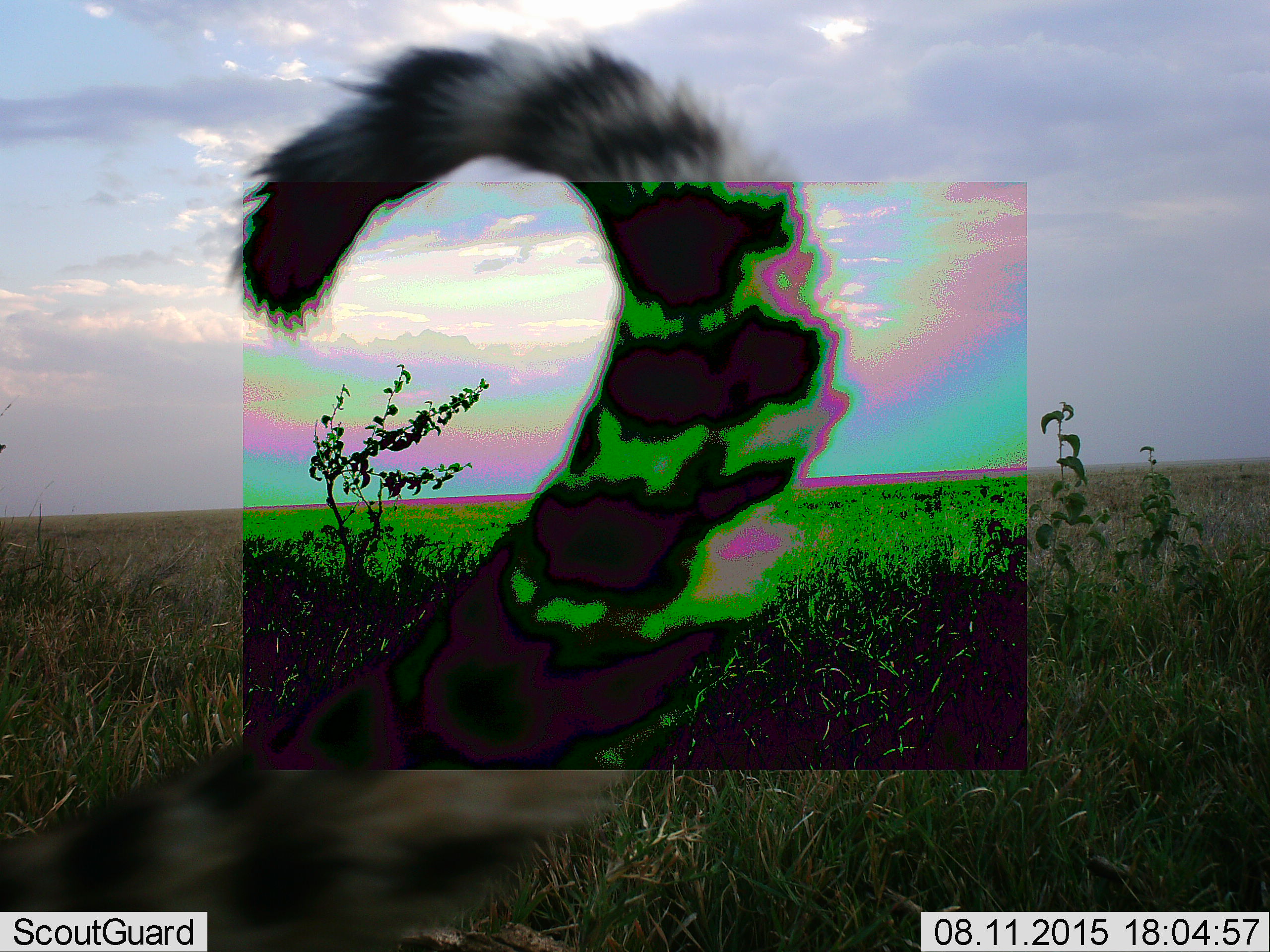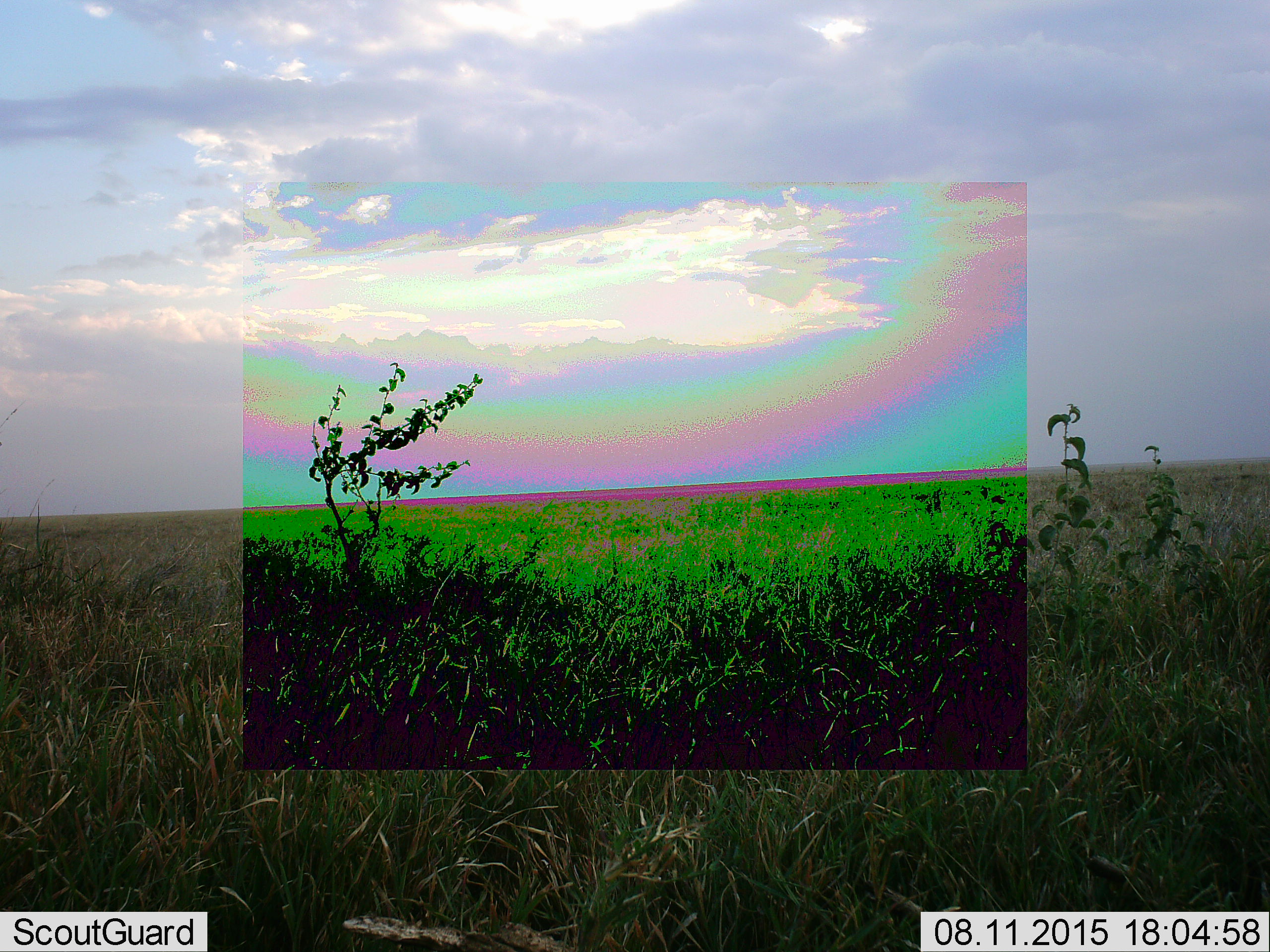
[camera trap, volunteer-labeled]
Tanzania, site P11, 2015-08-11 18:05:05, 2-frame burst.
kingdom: Animalia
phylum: Chordata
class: Mammalia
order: Carnivora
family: Felidae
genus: Acinonyx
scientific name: Acinonyx jubatus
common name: cheetah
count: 1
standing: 0%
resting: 0%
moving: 100%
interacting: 0%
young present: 17%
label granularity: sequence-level